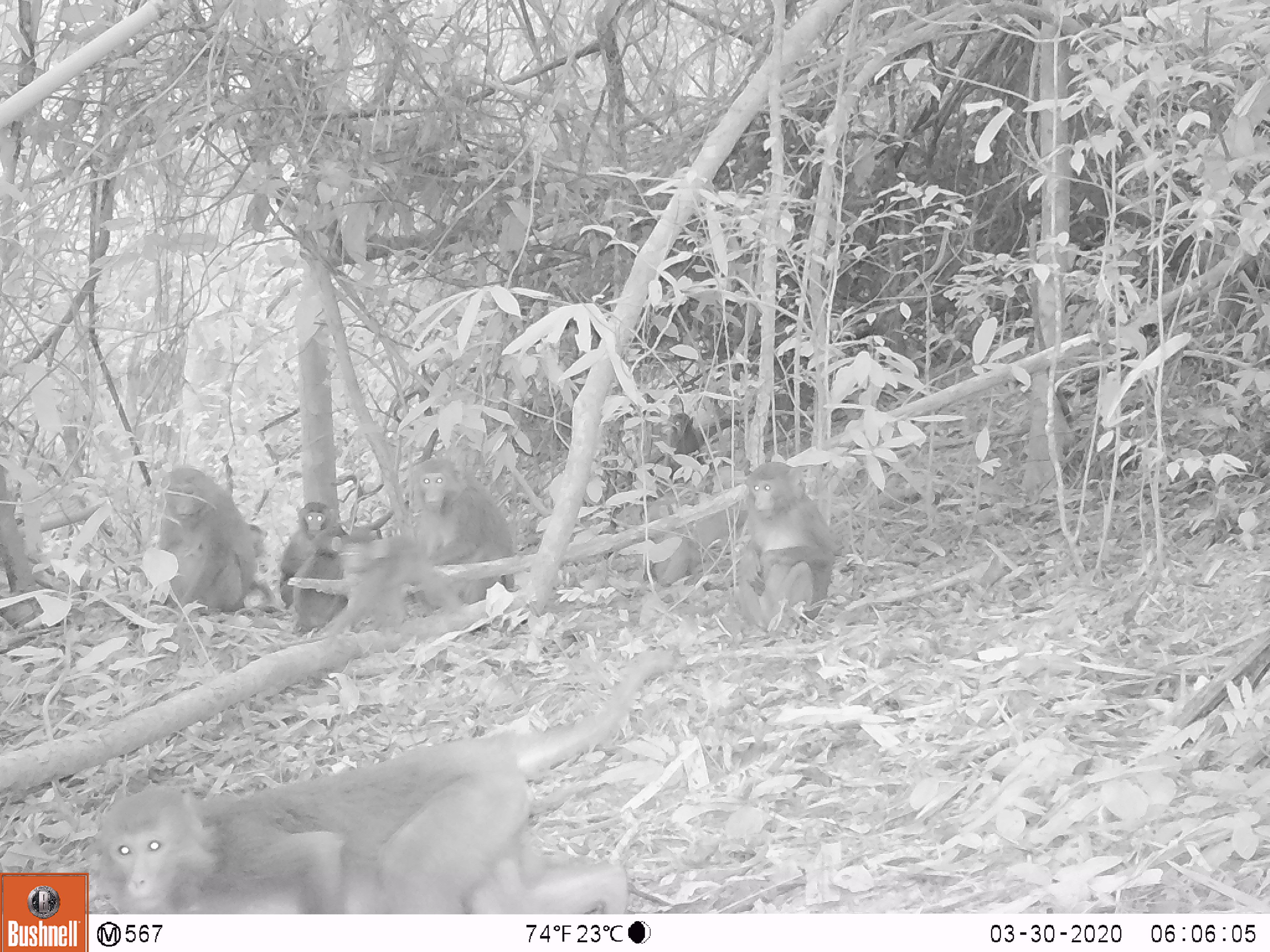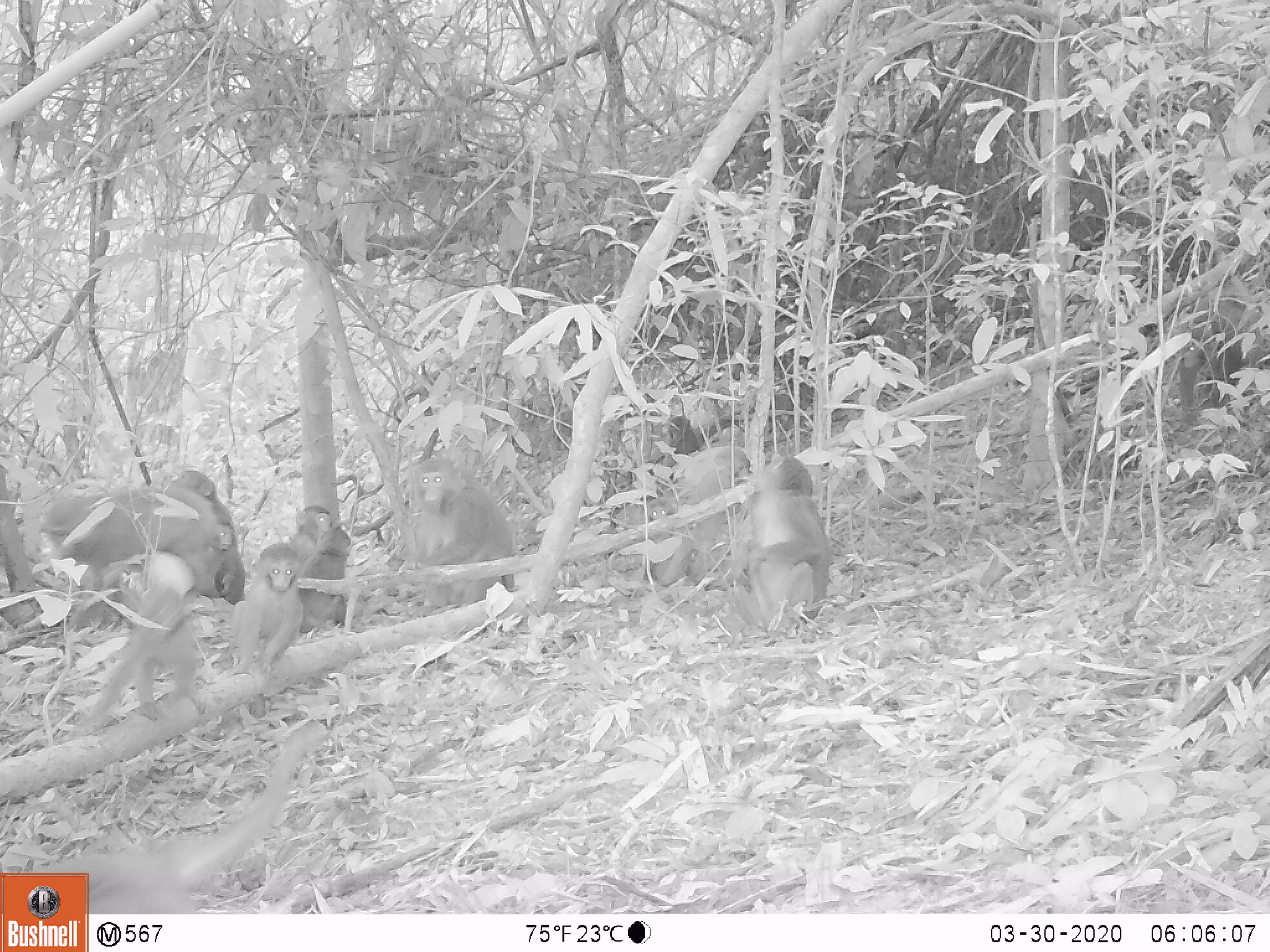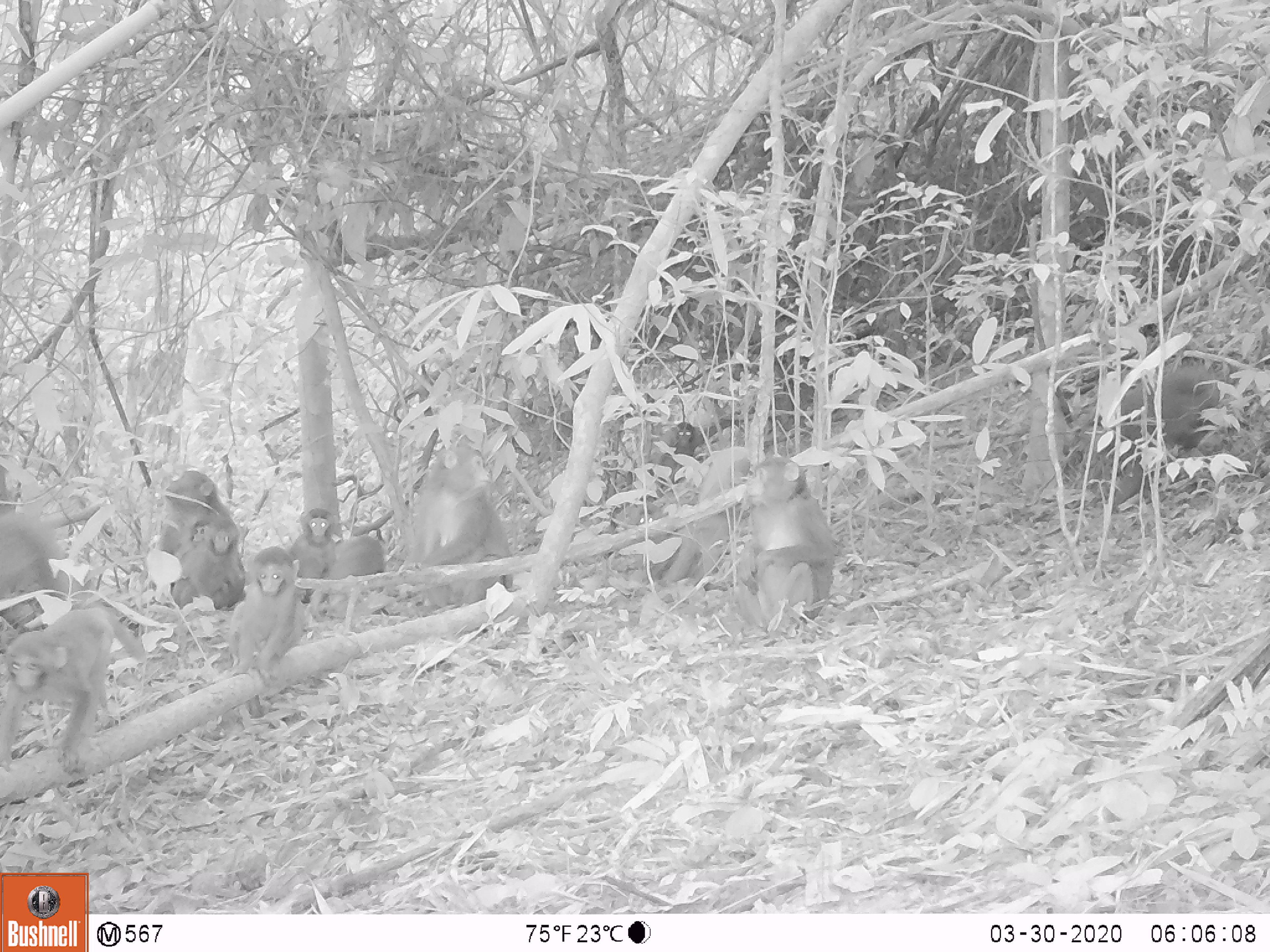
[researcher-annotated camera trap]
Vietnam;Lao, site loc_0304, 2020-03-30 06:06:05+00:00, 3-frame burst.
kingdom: Animalia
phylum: Chordata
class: Mammalia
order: Primates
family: Cercopithecidae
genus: Macaca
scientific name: Macaca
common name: macaques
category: assam or rhesus macaque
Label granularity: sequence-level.